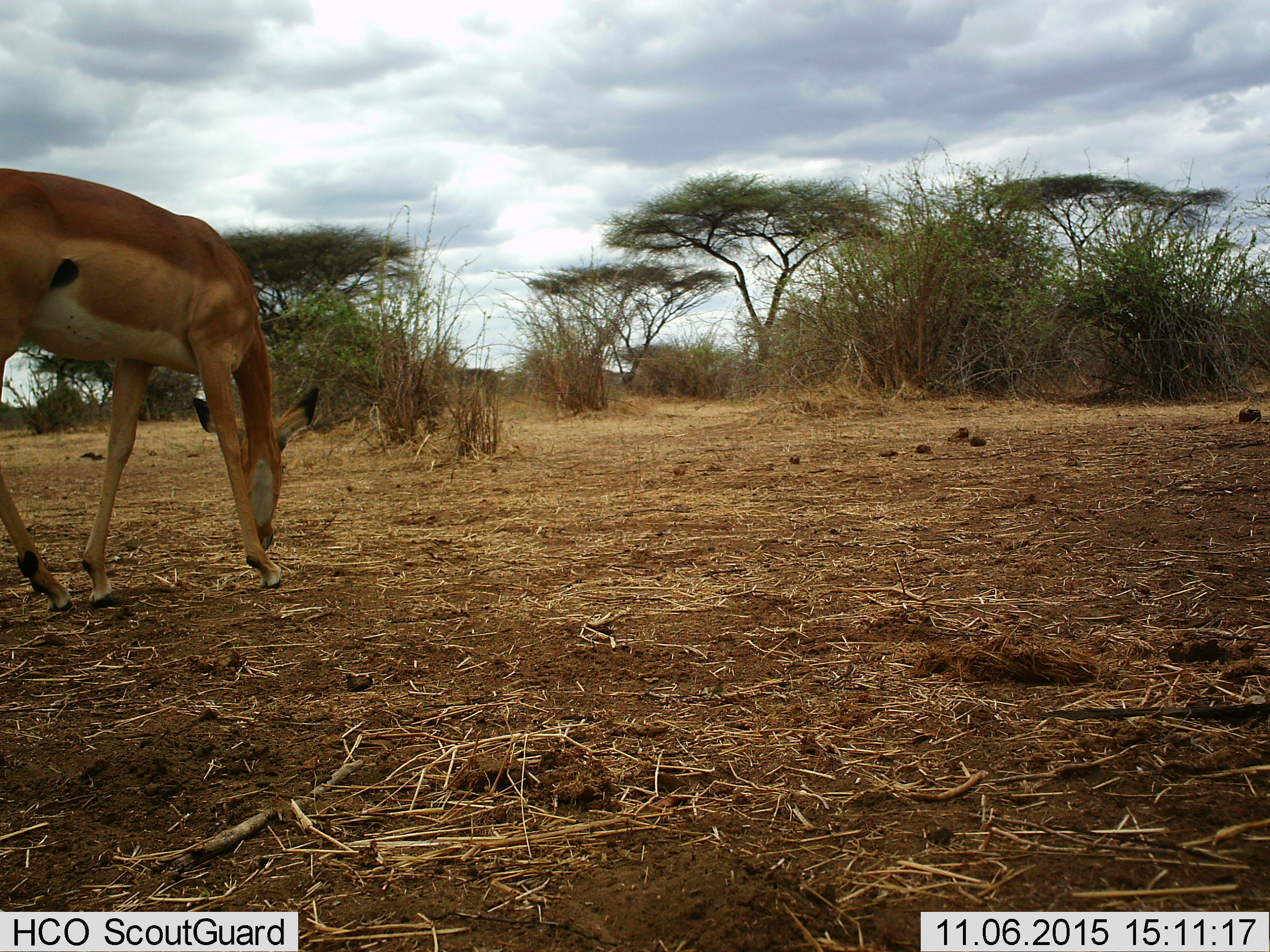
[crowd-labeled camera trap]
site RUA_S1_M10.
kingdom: Animalia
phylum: Chordata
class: Mammalia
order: Artiodactyla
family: Bovidae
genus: Aepyceros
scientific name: Aepyceros melampus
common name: impala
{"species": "impala (Aepyceros melampus)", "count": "1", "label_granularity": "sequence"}